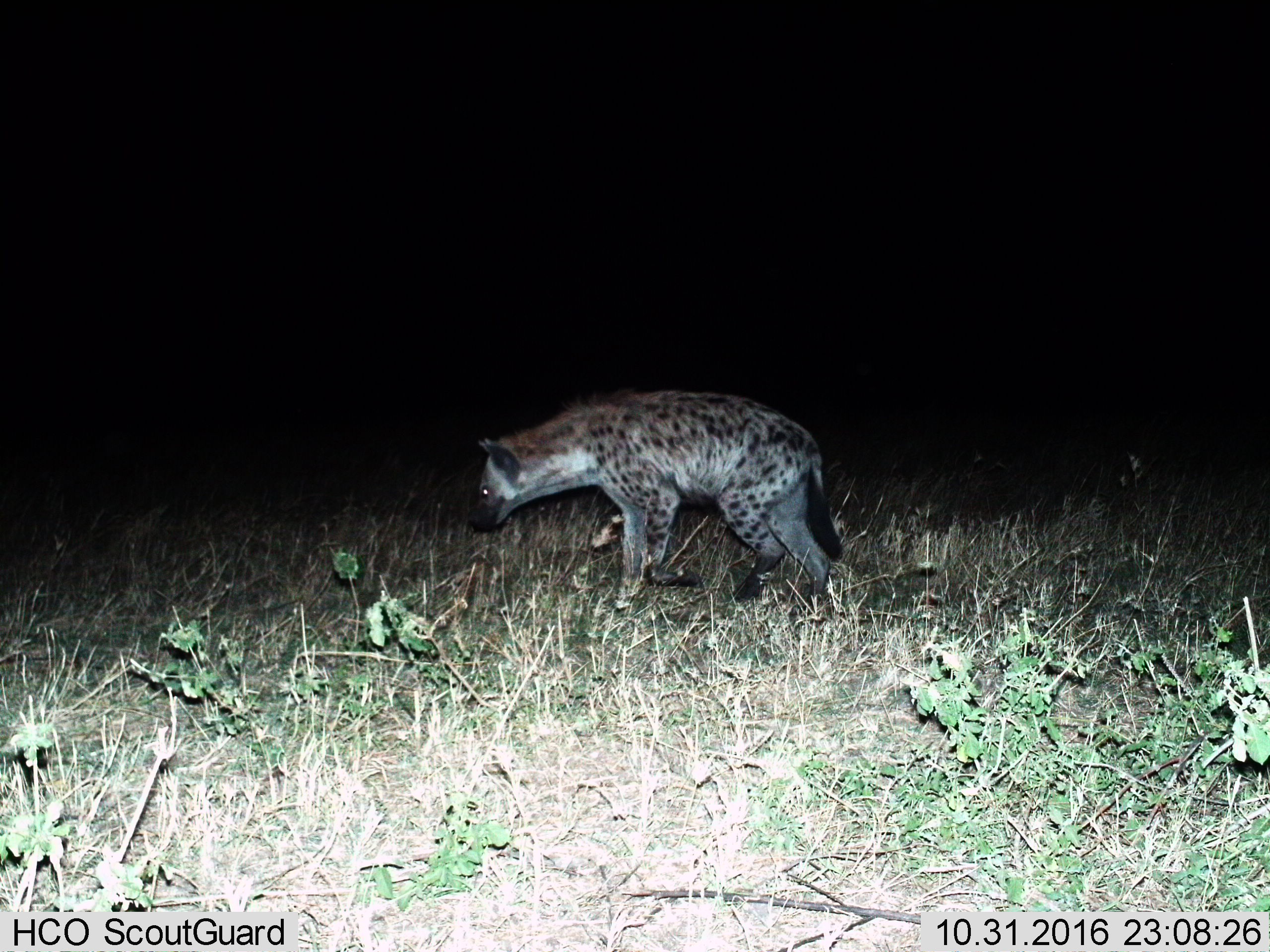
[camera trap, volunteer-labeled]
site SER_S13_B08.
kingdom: Animalia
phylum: Chordata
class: Mammalia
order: Carnivora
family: Hyaenidae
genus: Crocuta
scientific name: Crocuta crocuta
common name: spotted hyena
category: hyenaspotted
Hyenaspotted (spotted hyena) (Crocuta crocuta), count 1. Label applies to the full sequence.